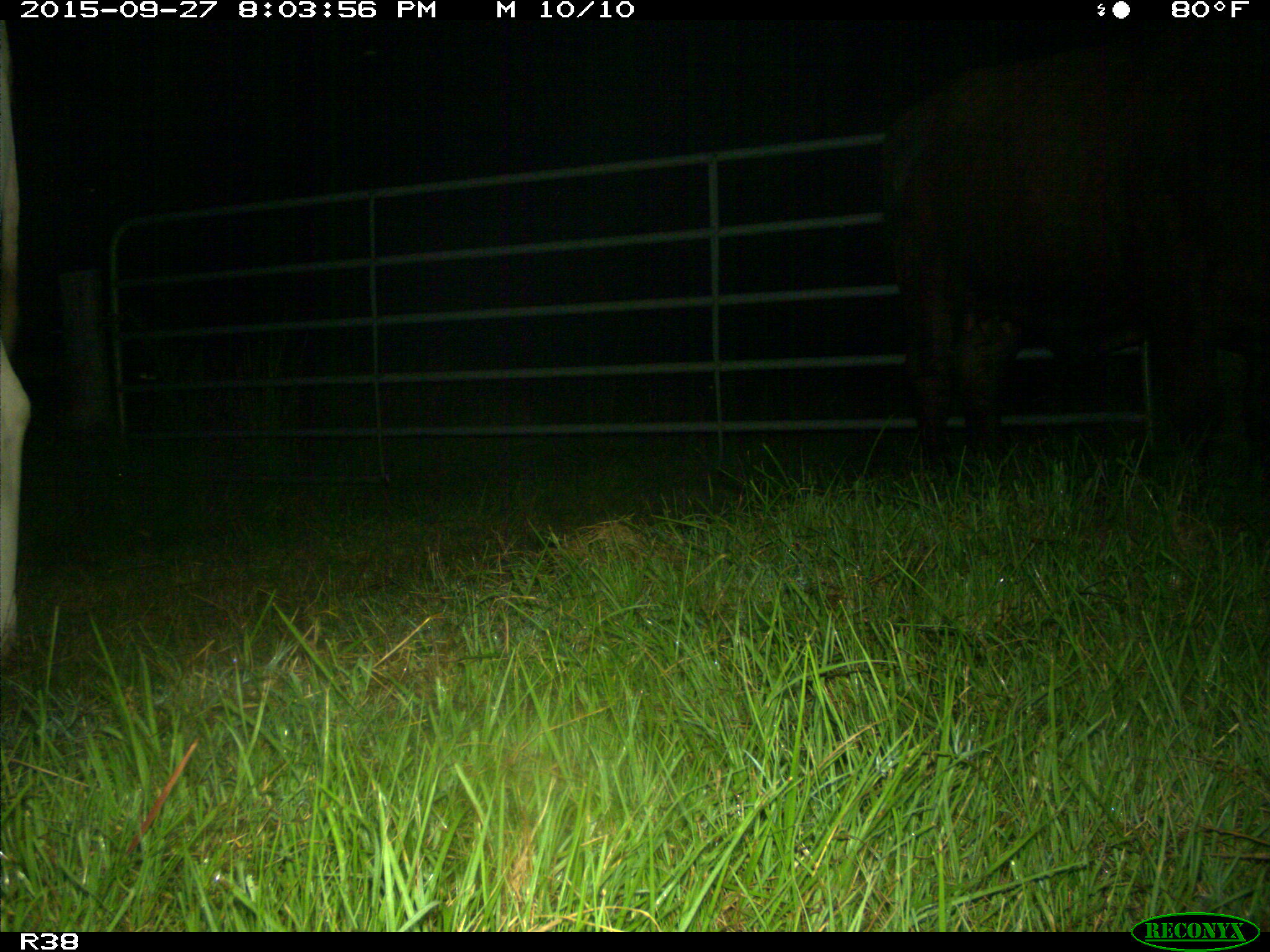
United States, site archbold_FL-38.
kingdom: Animalia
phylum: Chordata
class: Mammalia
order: Artiodactyla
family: Bovidae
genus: Bos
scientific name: Bos taurus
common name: domestic cow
Bos taurus (domestic cow).